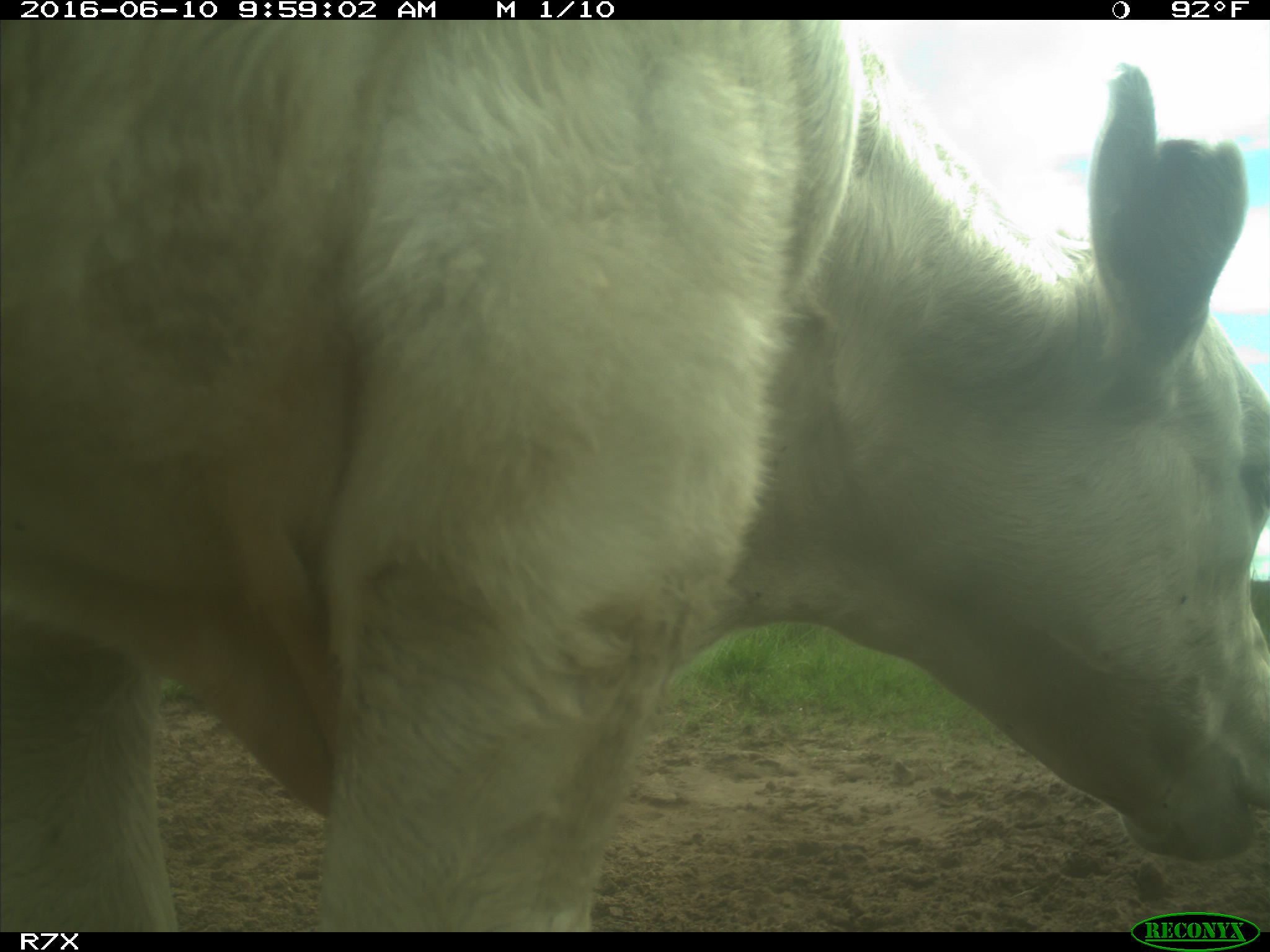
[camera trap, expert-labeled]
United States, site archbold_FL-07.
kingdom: Animalia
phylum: Chordata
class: Mammalia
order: Artiodactyla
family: Bovidae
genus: Bos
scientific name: Bos taurus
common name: domestic cow